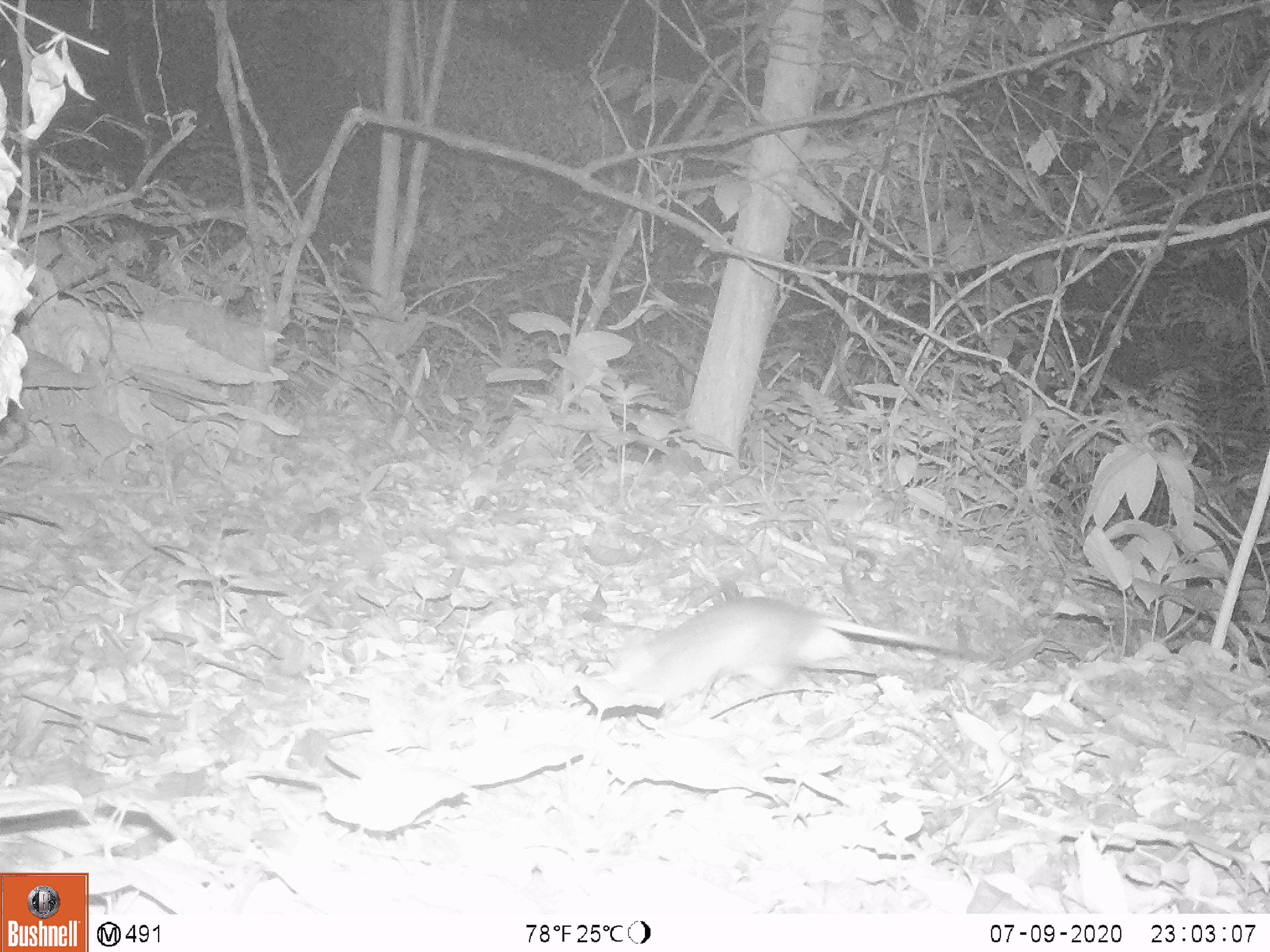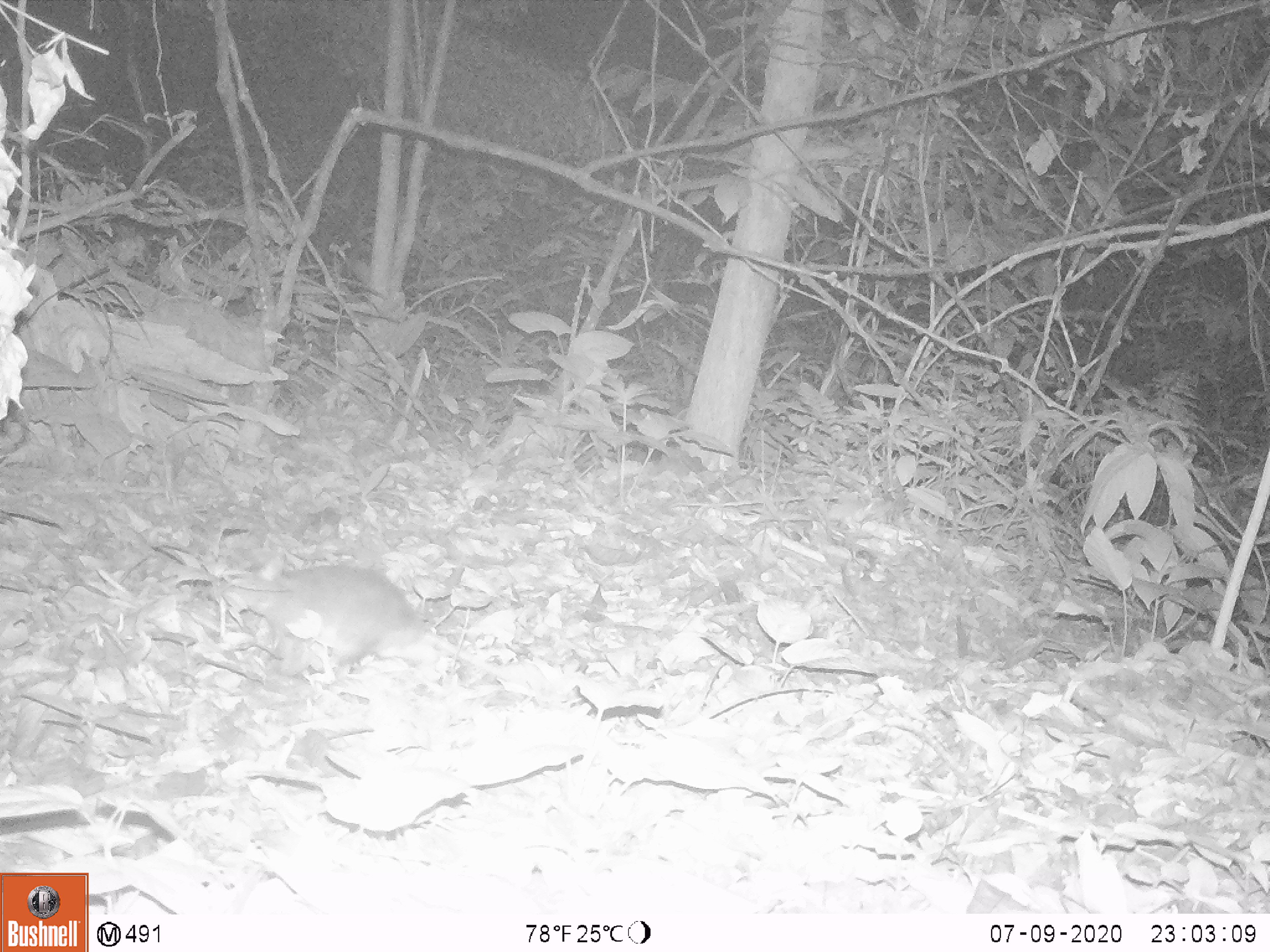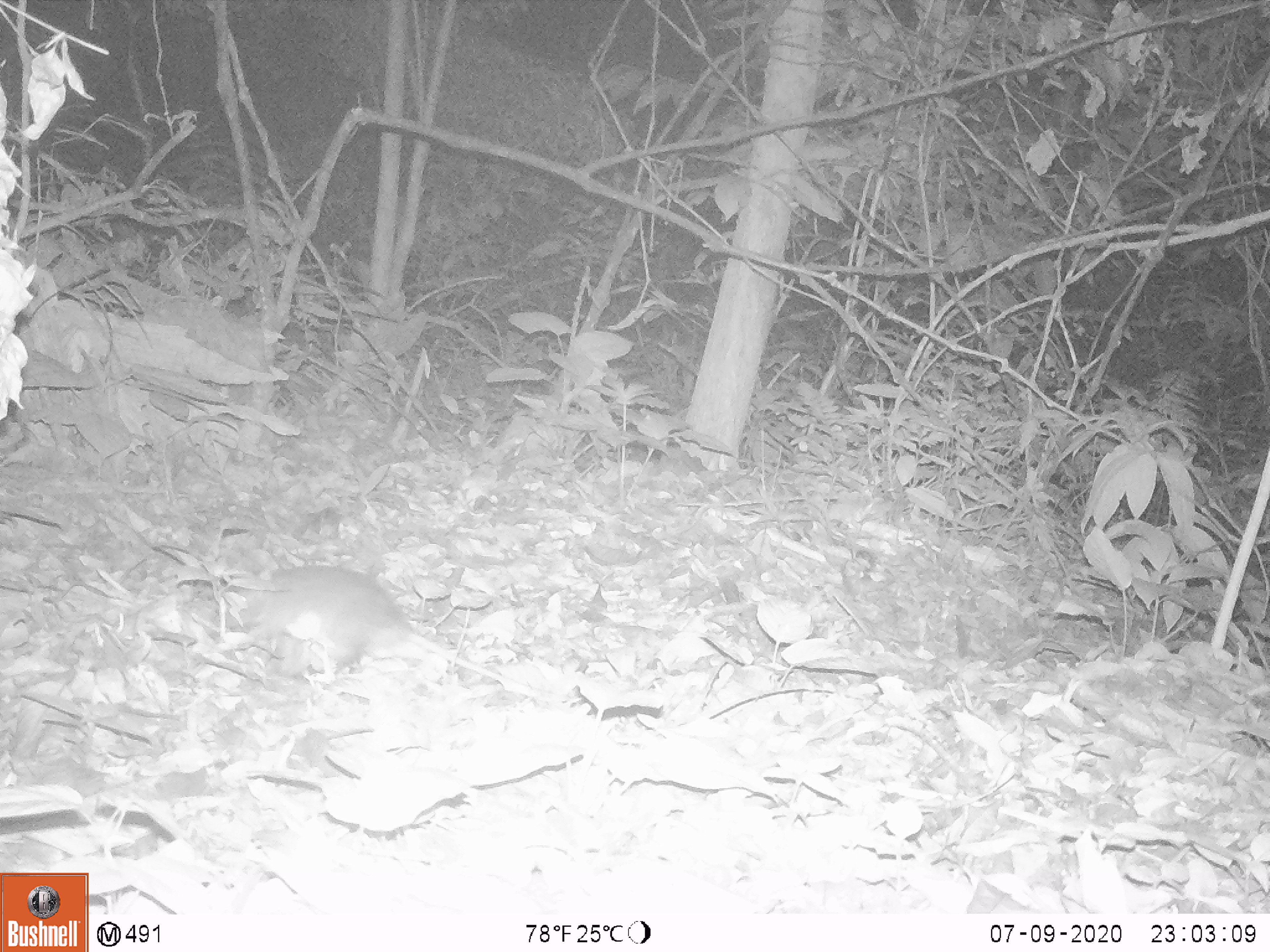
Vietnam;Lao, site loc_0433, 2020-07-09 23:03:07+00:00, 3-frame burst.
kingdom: Animalia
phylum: Chordata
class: Mammalia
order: Rodentia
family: Muridae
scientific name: Muridae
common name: old-world mice and rats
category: unidentified murid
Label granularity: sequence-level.